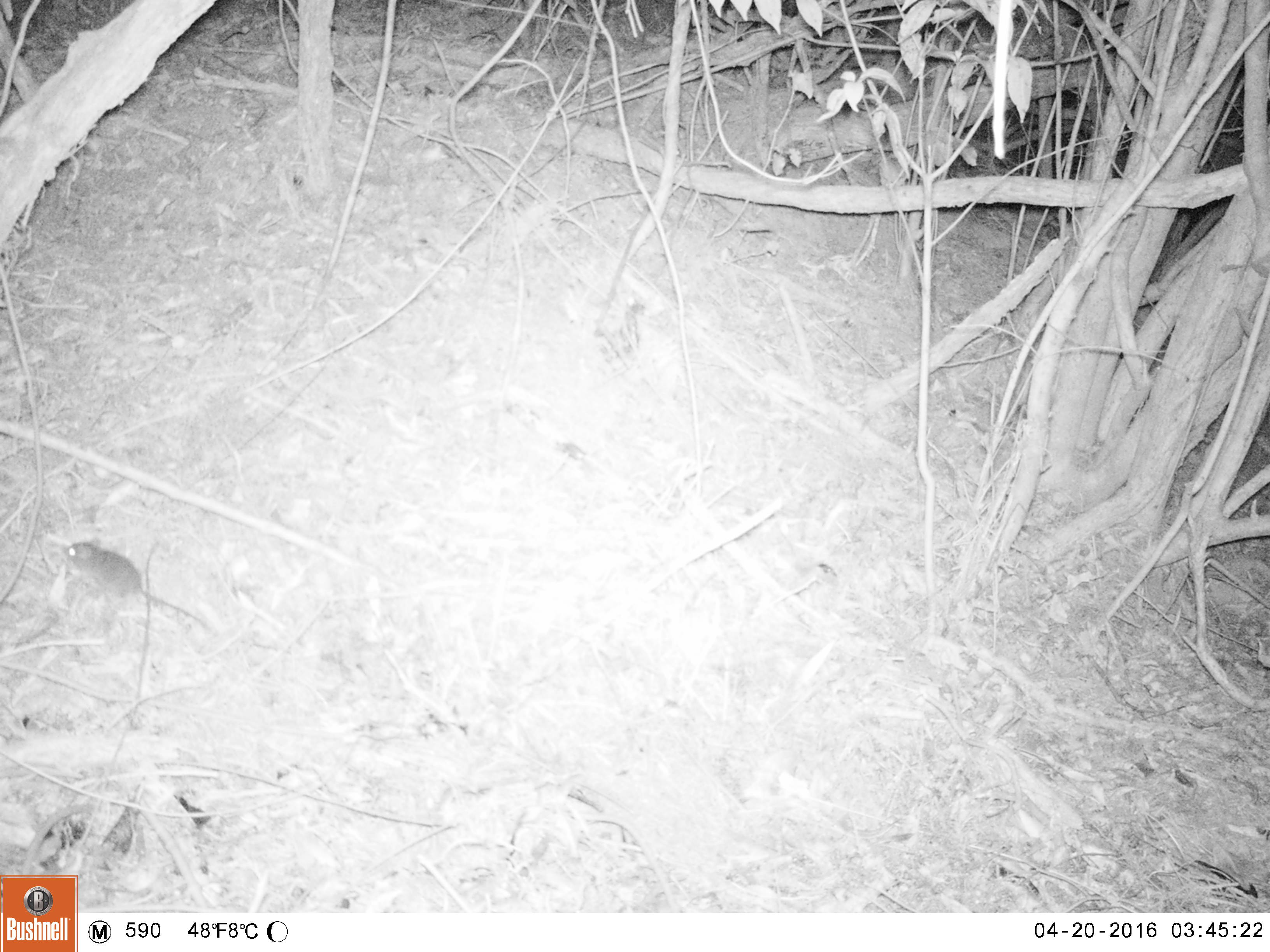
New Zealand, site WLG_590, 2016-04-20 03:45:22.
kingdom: Animalia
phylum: Chordata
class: Mammalia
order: Rodentia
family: Muridae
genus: Mus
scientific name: Mus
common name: mouse